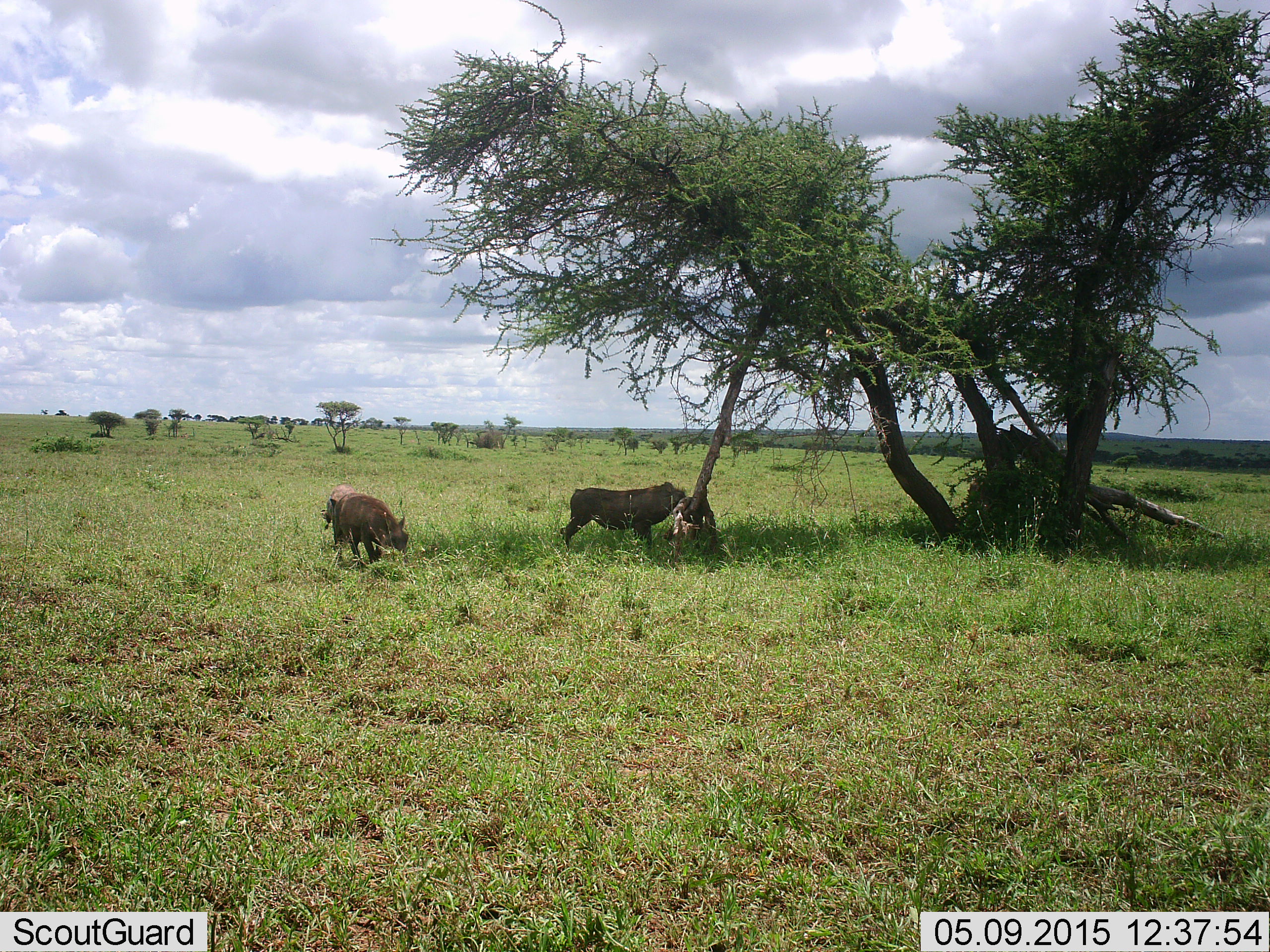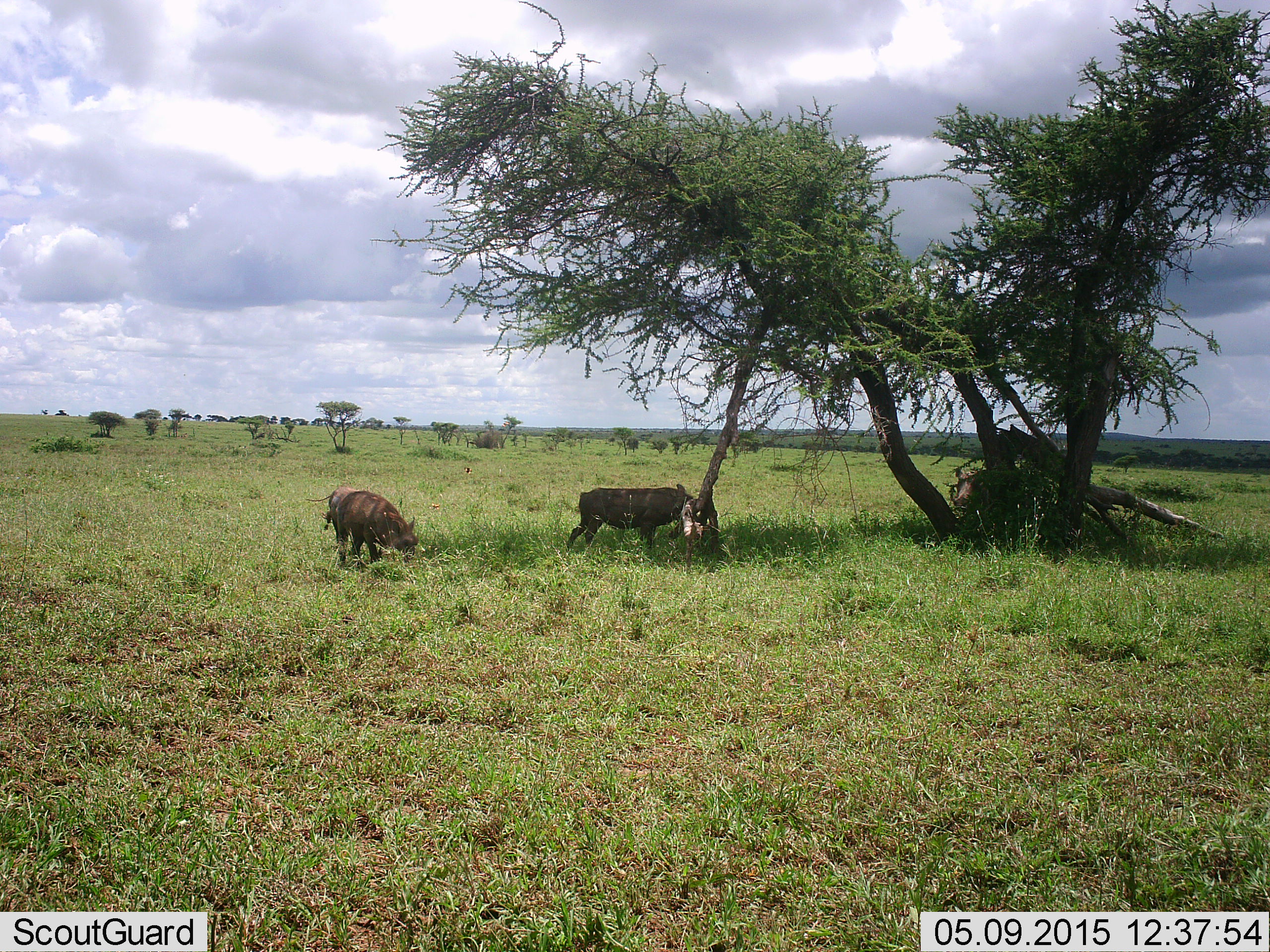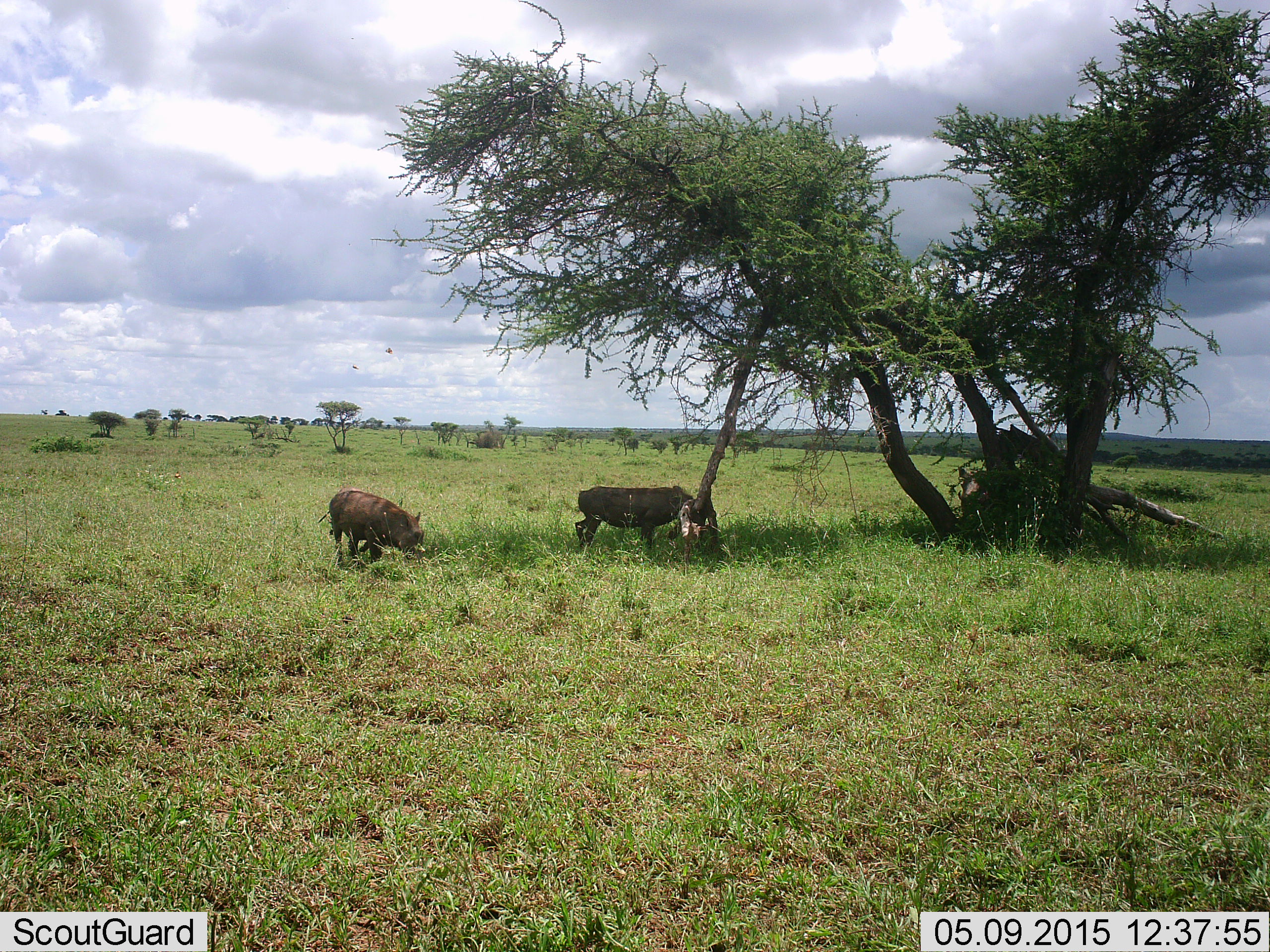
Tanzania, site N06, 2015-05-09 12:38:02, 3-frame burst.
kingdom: Animalia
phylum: Chordata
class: Mammalia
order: Artiodactyla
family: Suidae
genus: Phacochoerus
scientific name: Phacochoerus africanus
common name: warthog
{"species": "warthog (Phacochoerus africanus)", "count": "2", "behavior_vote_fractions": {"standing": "18%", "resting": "0%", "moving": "64%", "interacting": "0%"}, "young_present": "0%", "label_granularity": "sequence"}